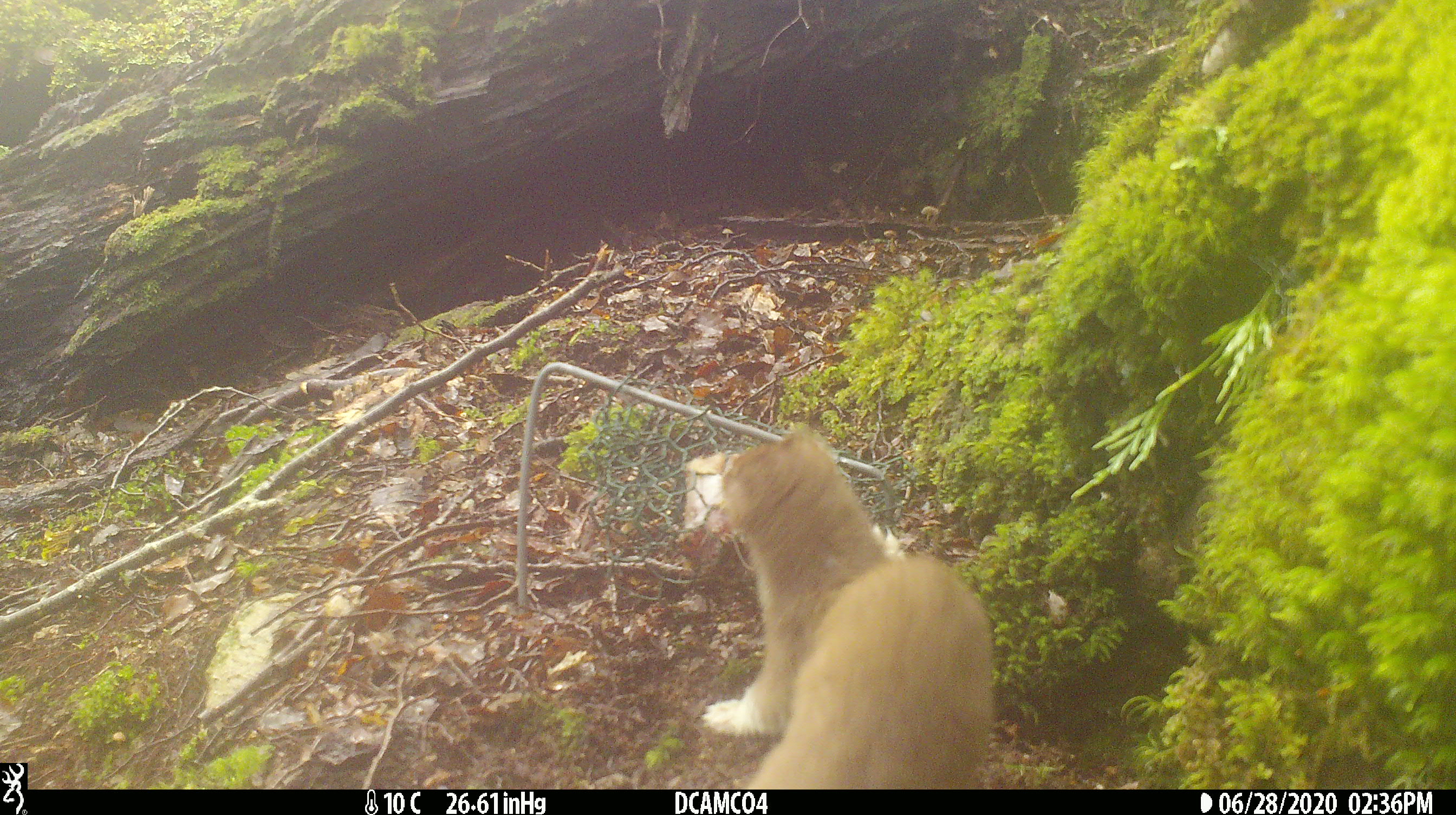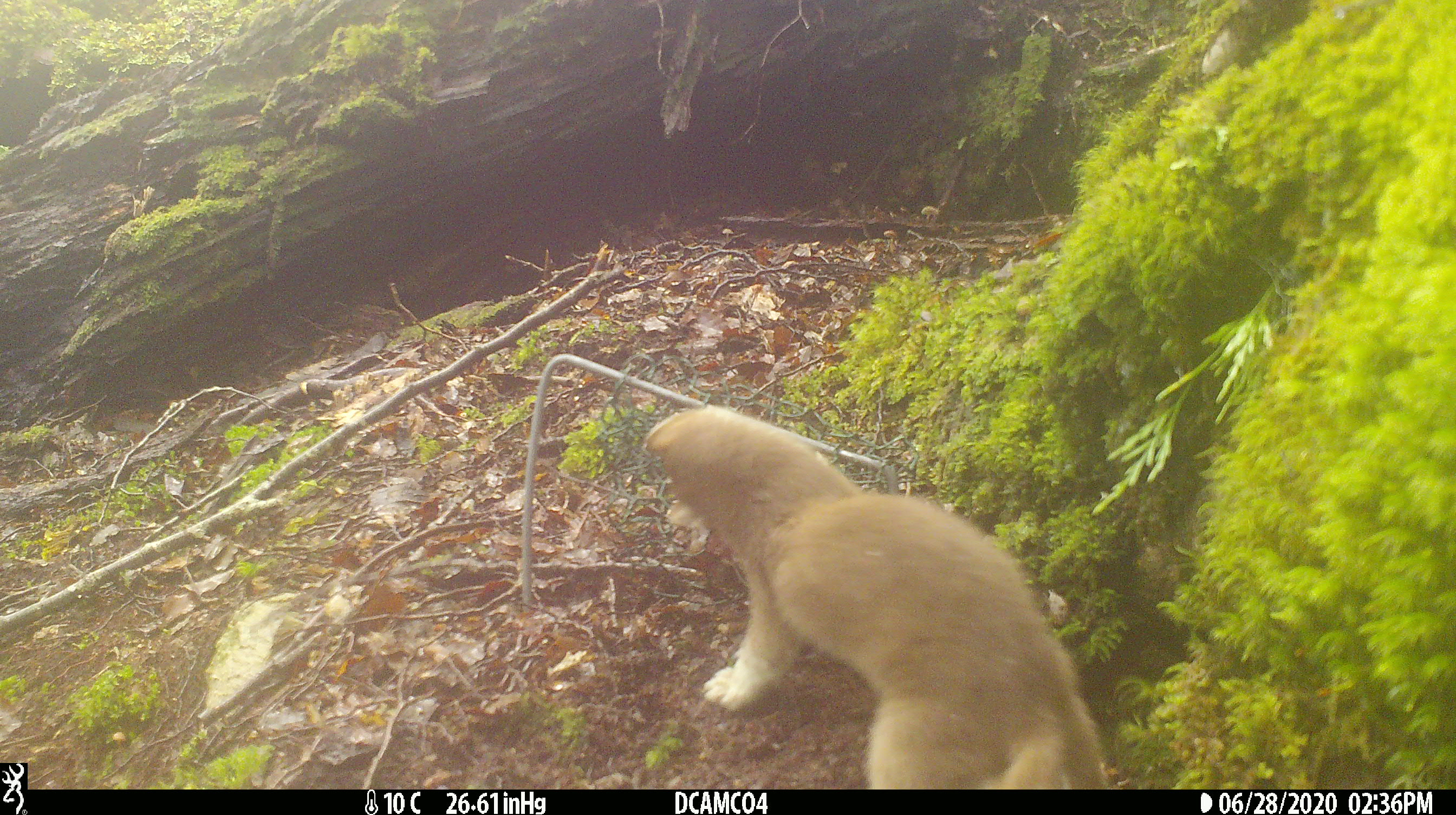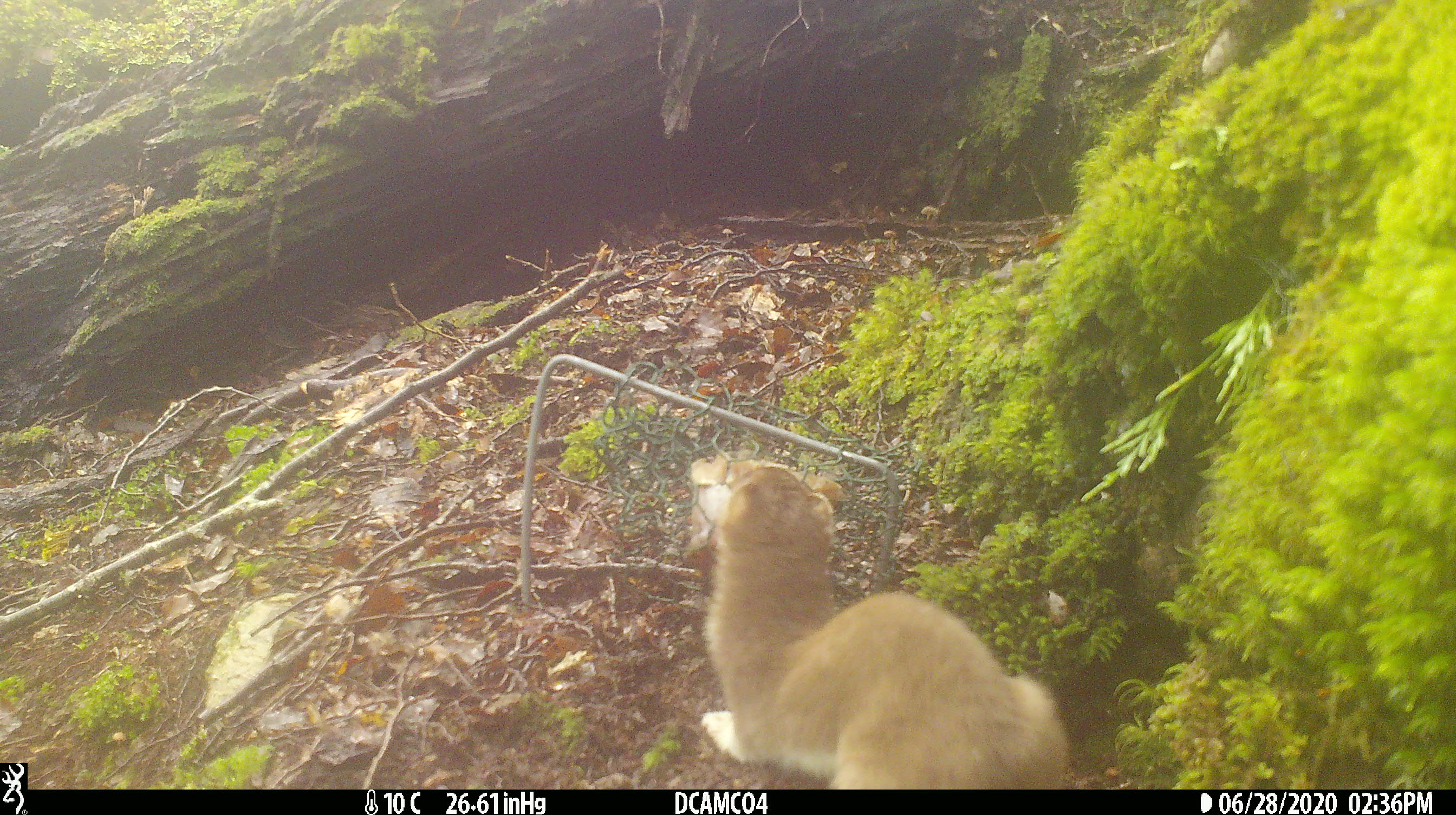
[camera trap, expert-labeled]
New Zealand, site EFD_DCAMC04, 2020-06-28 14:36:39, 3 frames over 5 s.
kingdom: Animalia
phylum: Chordata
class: Mammalia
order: Carnivora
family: Mustelidae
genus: Mustela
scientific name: Mustela erminea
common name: stoat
Stoat (Mustela erminea).